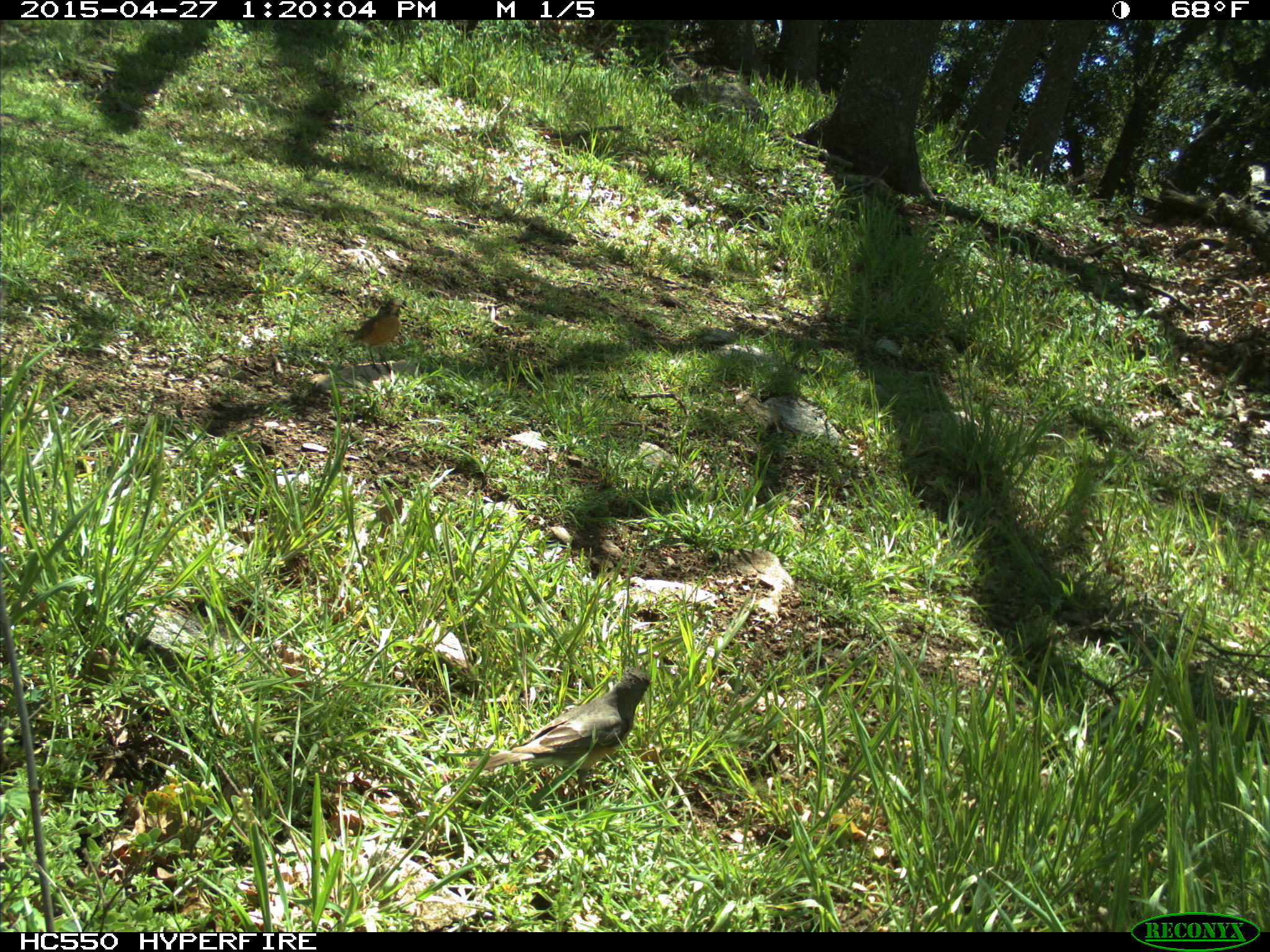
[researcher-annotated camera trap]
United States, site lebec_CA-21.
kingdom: Animalia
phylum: Chordata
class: Aves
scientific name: Aves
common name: birds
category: unidentified bird